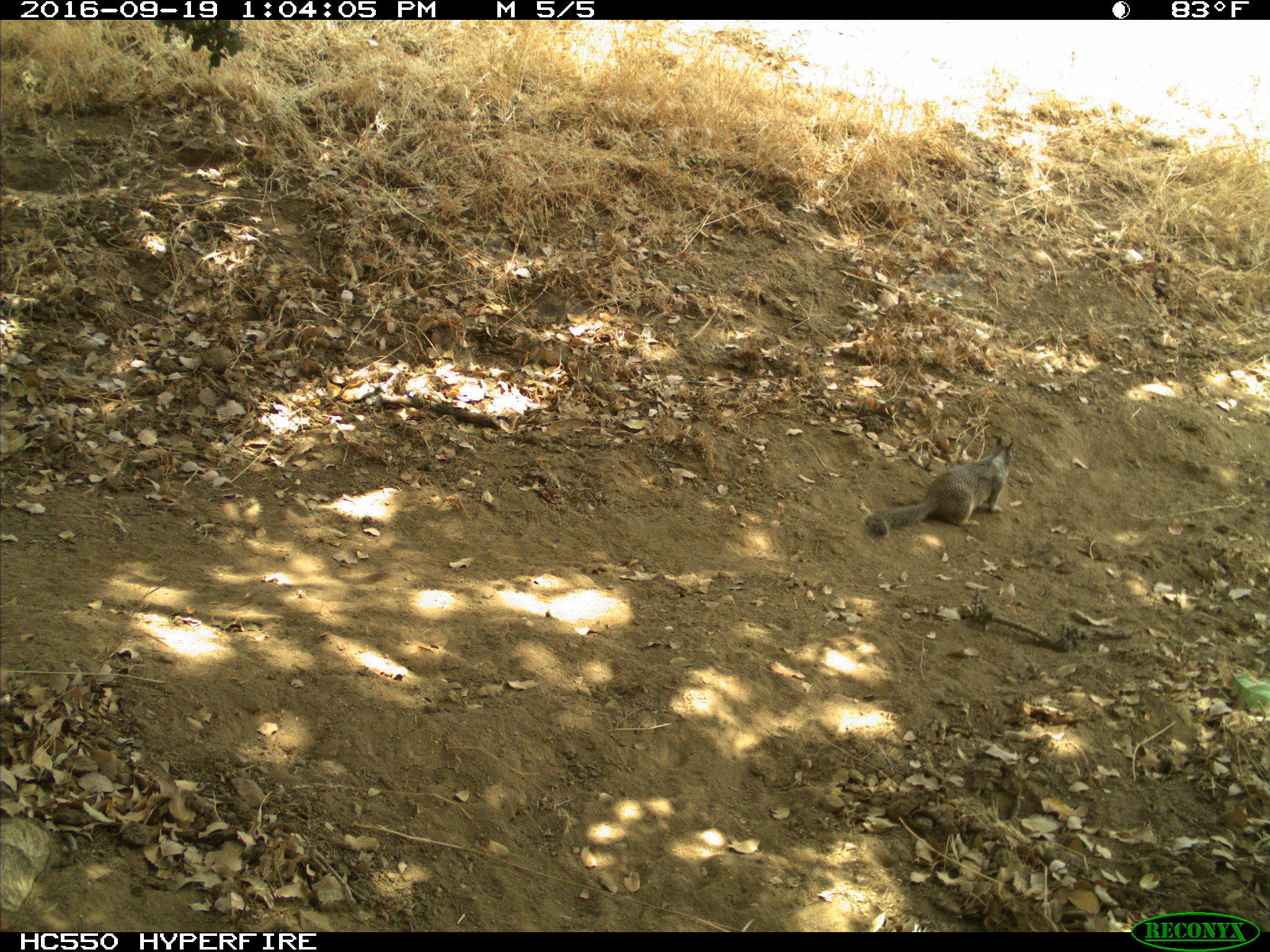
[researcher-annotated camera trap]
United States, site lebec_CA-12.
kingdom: Animalia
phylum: Chordata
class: Mammalia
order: Rodentia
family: Sciuridae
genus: Otospermophilus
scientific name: Otospermophilus beecheyi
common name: california ground squirrel